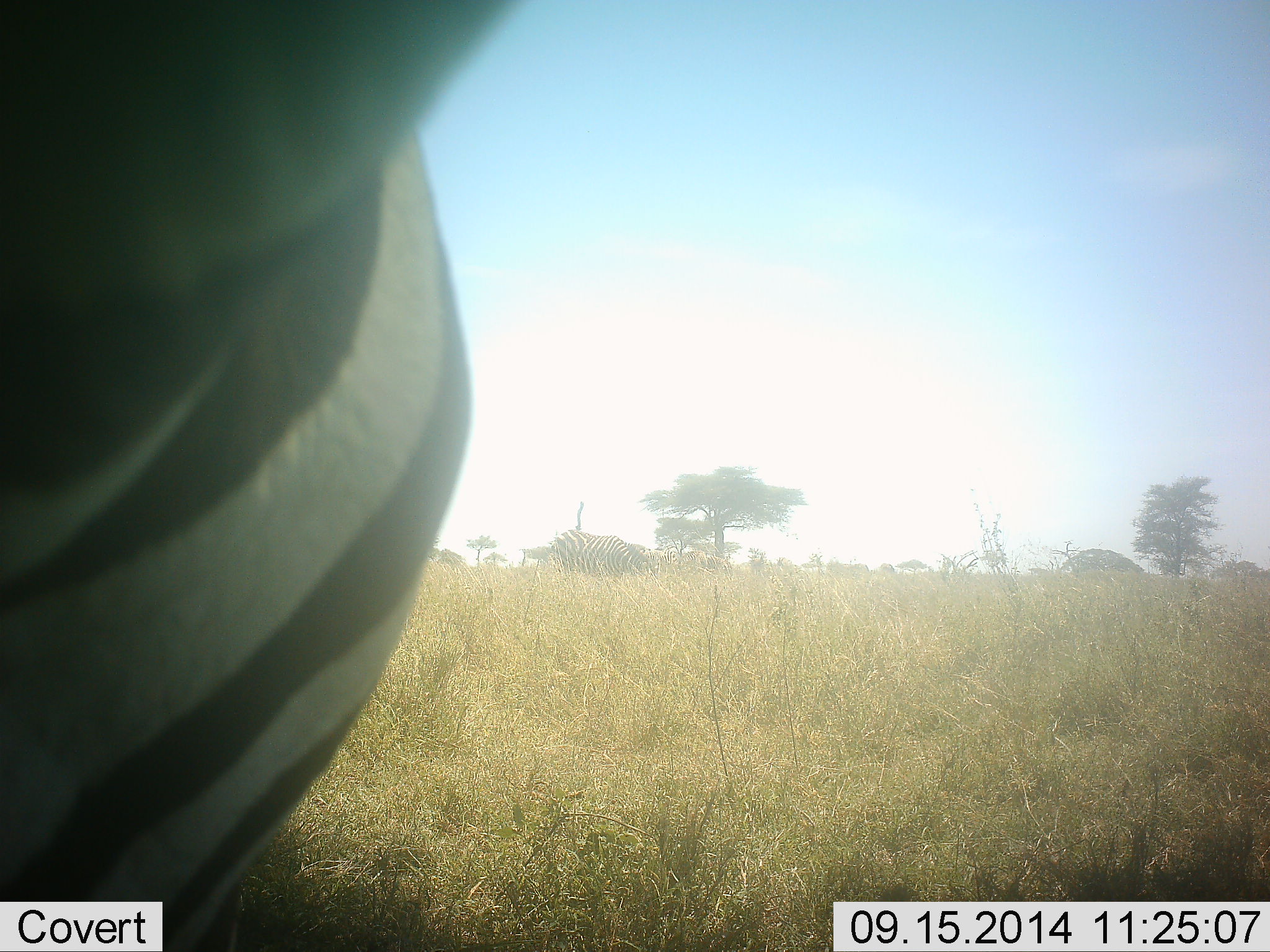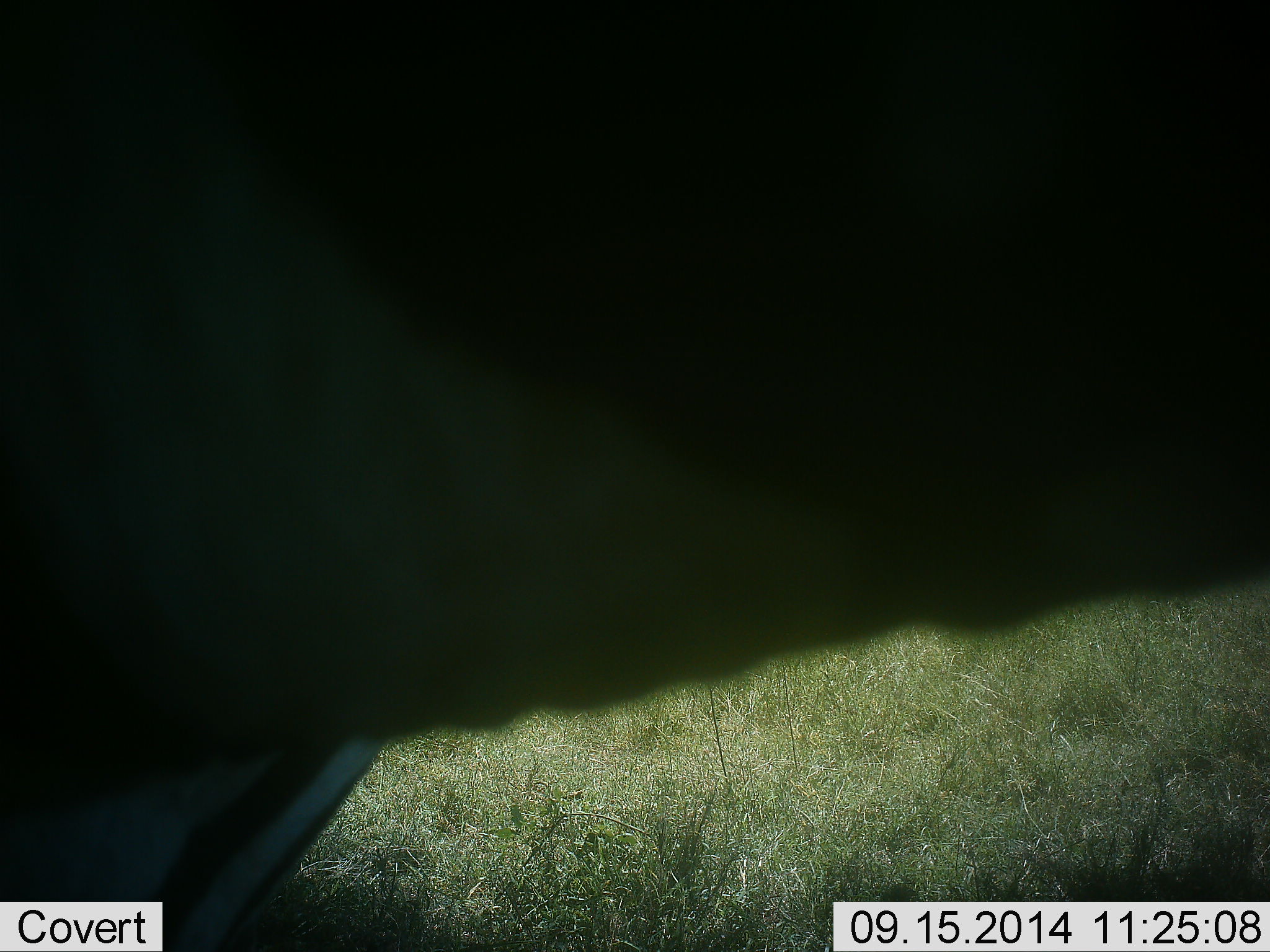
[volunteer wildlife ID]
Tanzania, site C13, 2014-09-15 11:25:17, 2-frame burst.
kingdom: Animalia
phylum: Chordata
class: Mammalia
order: Perissodactyla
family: Equidae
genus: Equus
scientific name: Equus quagga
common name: plains zebra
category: zebra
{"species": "zebra (plains zebra) (Equus quagga)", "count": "1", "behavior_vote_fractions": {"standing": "70%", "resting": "0%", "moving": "30%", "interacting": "0%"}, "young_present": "0%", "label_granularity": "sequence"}